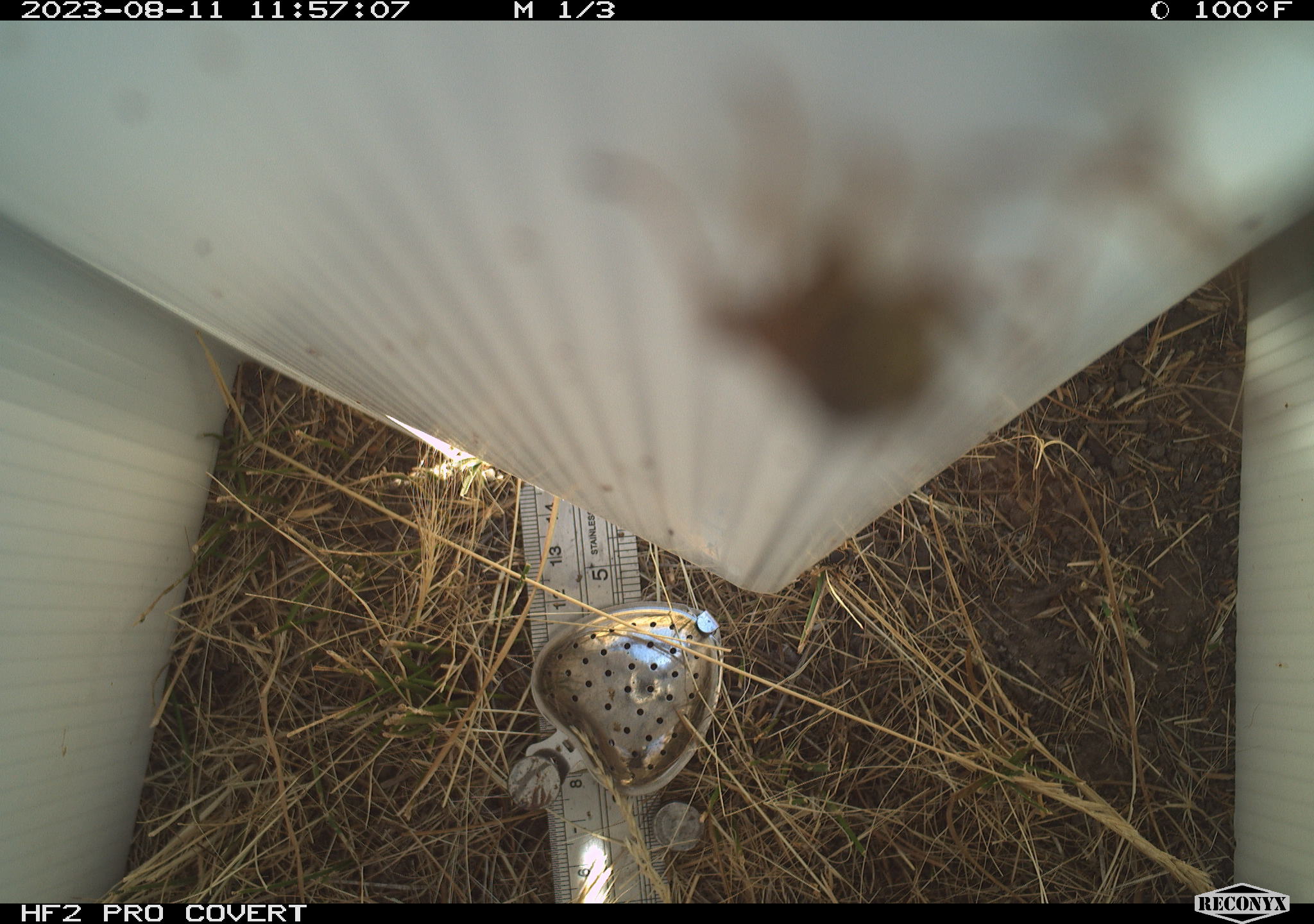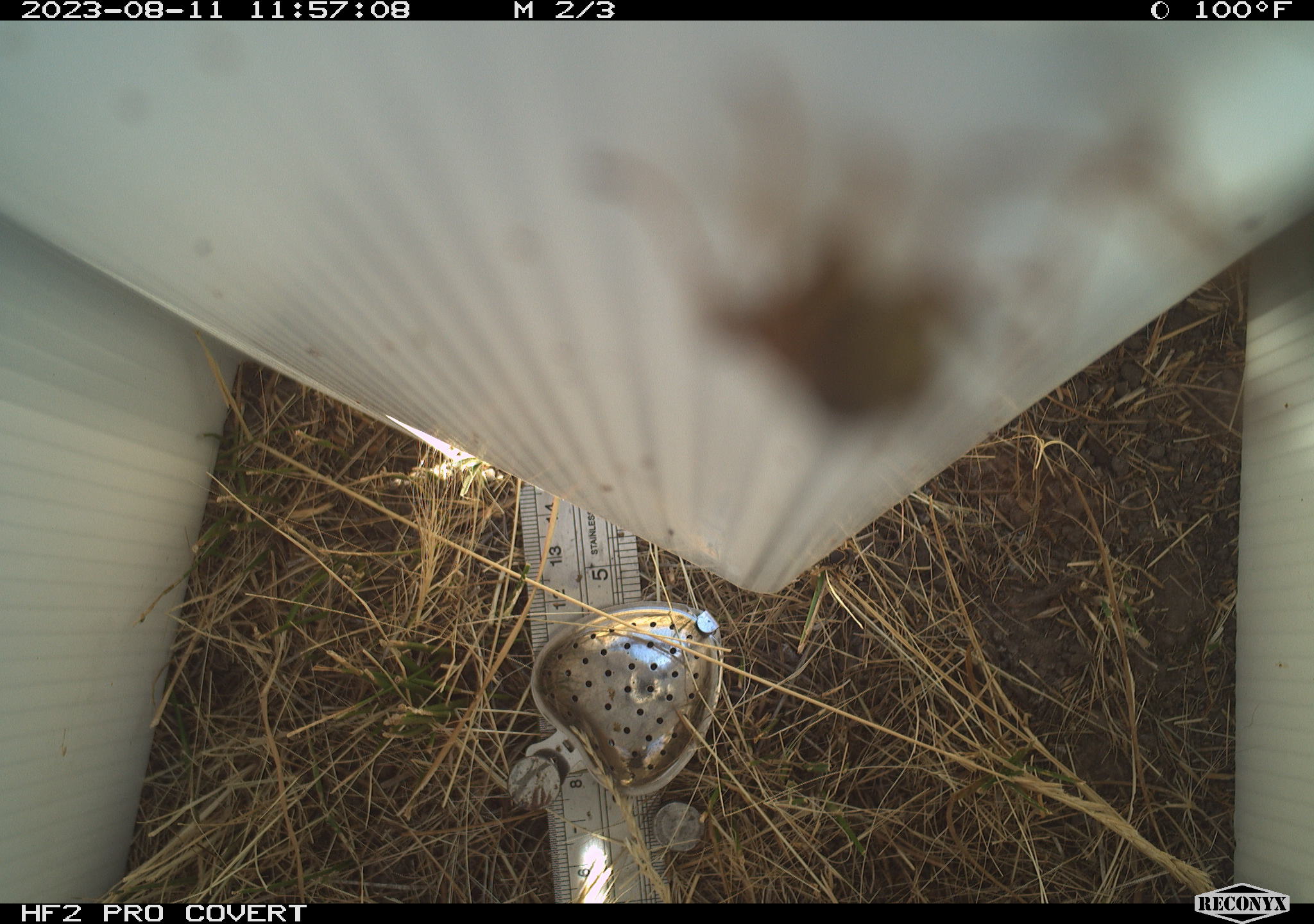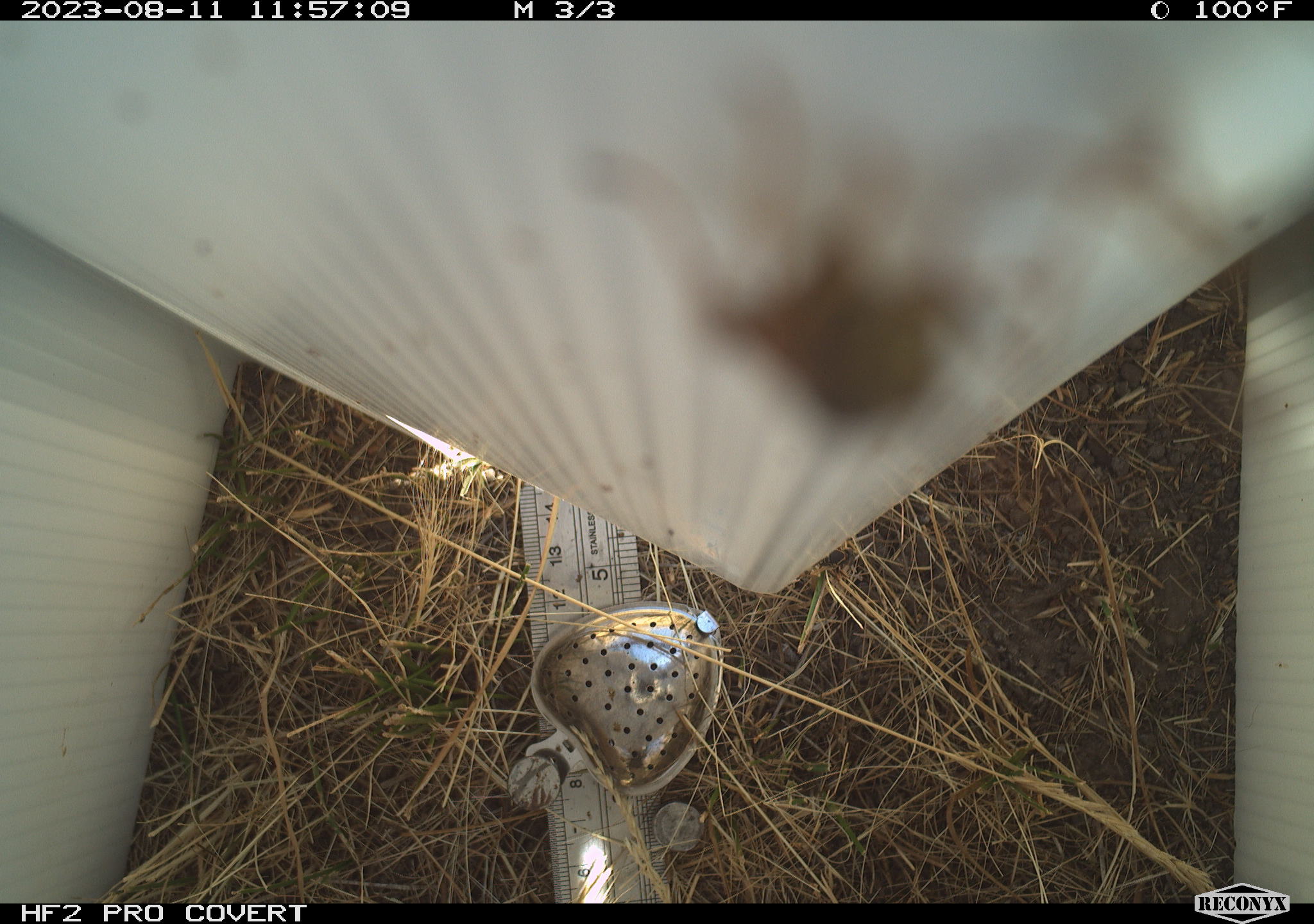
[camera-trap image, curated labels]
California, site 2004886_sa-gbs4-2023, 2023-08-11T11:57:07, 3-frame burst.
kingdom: Animalia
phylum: Arthropoda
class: Insecta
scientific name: Insecta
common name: insect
Insect (Insecta).